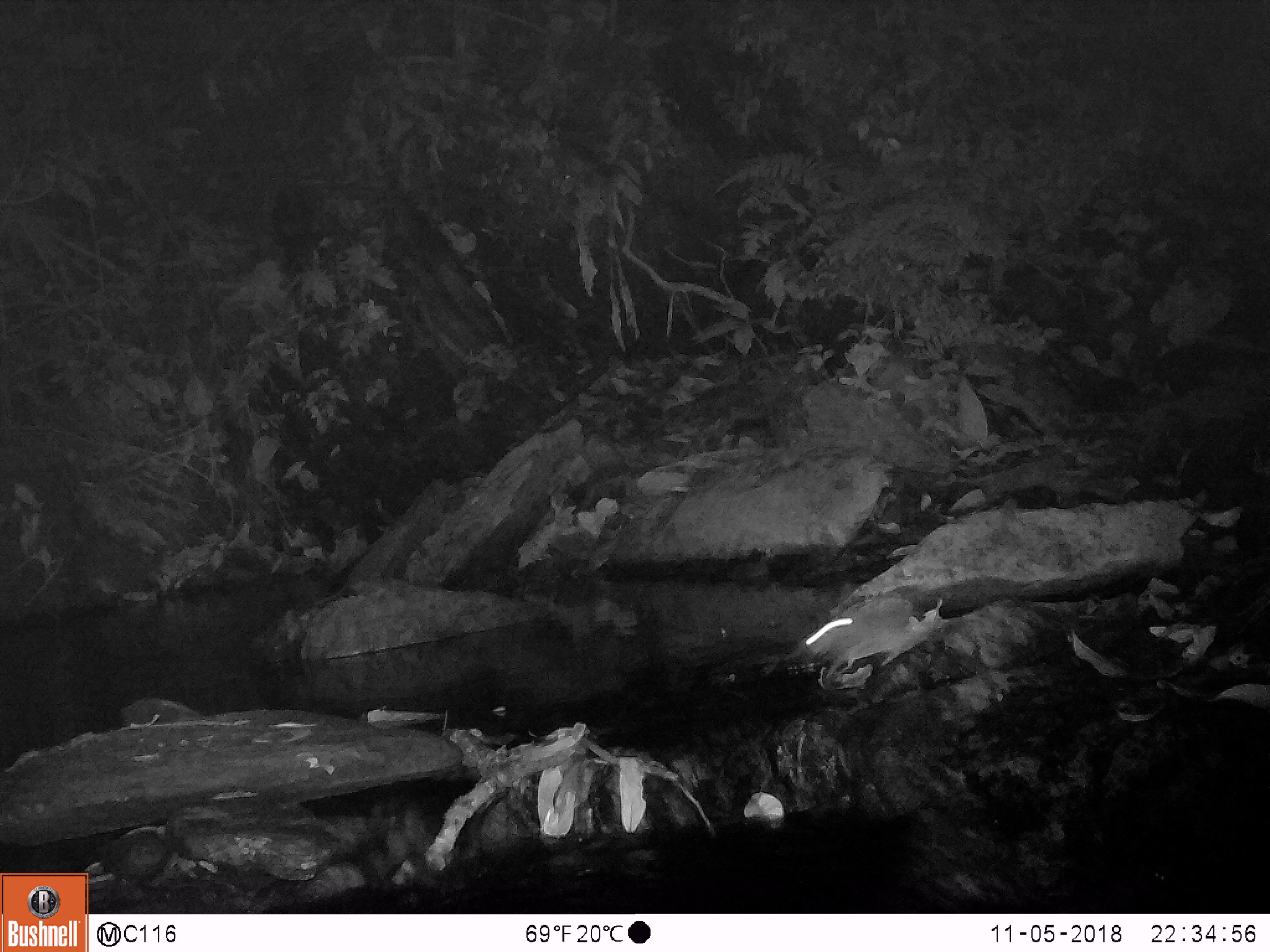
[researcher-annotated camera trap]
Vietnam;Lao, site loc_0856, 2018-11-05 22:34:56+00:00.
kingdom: Animalia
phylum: Chordata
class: Mammalia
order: Rodentia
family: Muridae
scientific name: Muridae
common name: old-world mice and rats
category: unidentified murid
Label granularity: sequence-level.